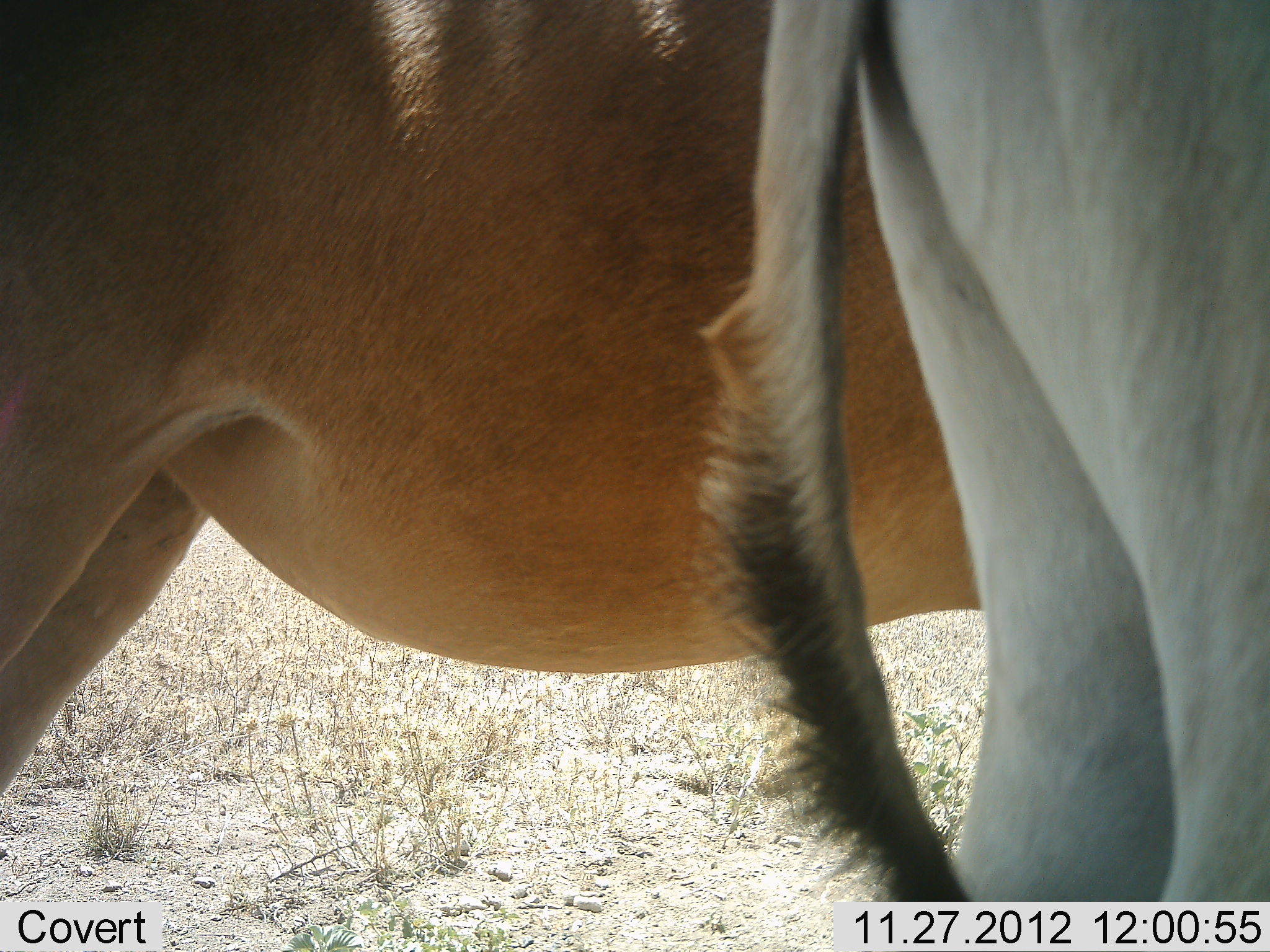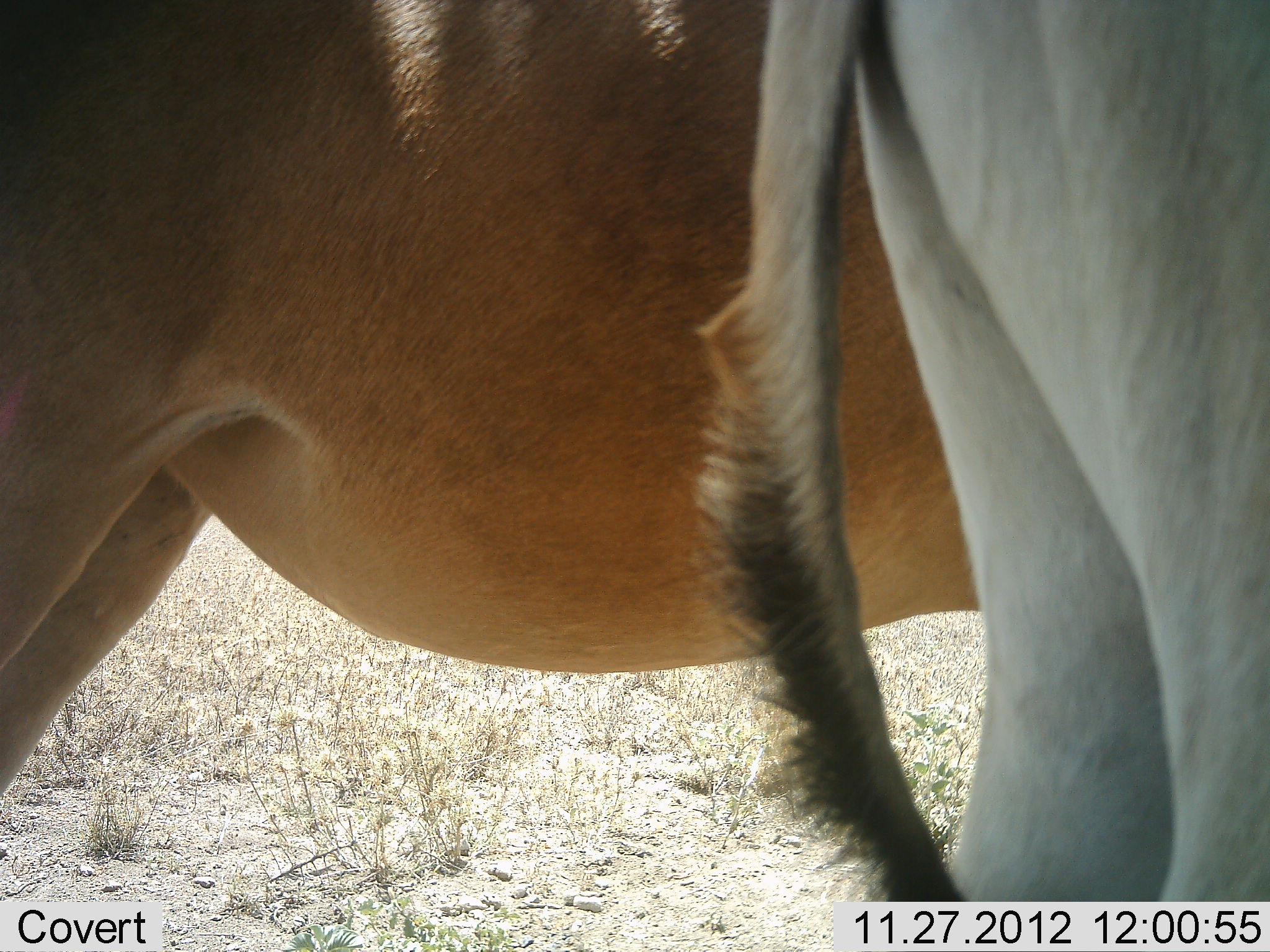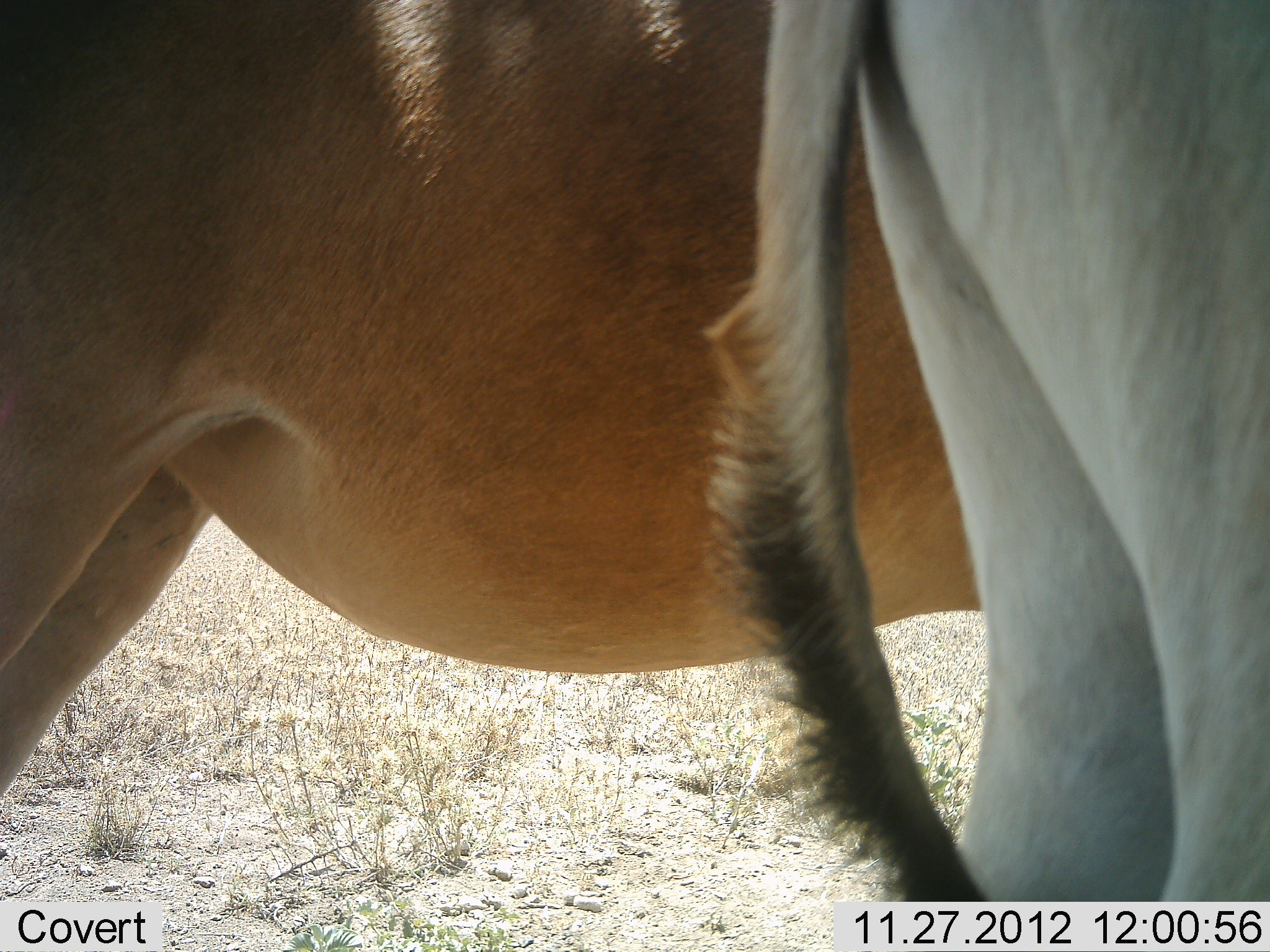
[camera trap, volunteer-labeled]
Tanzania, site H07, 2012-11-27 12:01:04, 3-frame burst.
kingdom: Animalia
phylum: Chordata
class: Mammalia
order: Artiodactyla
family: Bovidae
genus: Alcelaphus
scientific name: Alcelaphus buselaphus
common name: hartebeest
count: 2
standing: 100%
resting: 0%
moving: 0%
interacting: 0%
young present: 0%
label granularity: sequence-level